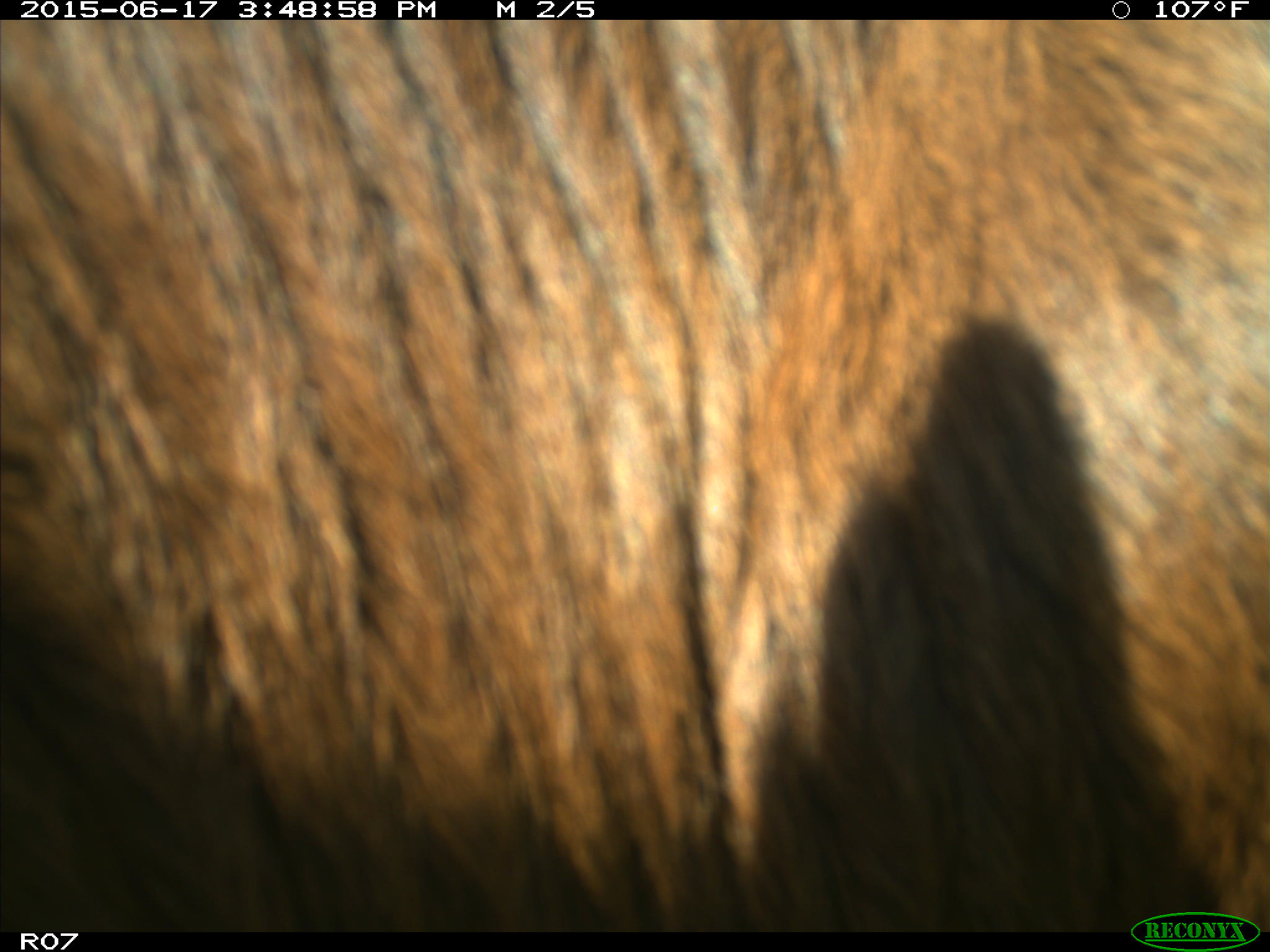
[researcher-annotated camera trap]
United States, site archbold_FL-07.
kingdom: Animalia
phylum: Chordata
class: Mammalia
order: Artiodactyla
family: Bovidae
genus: Bos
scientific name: Bos taurus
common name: domestic cow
Bos taurus (domestic cow).